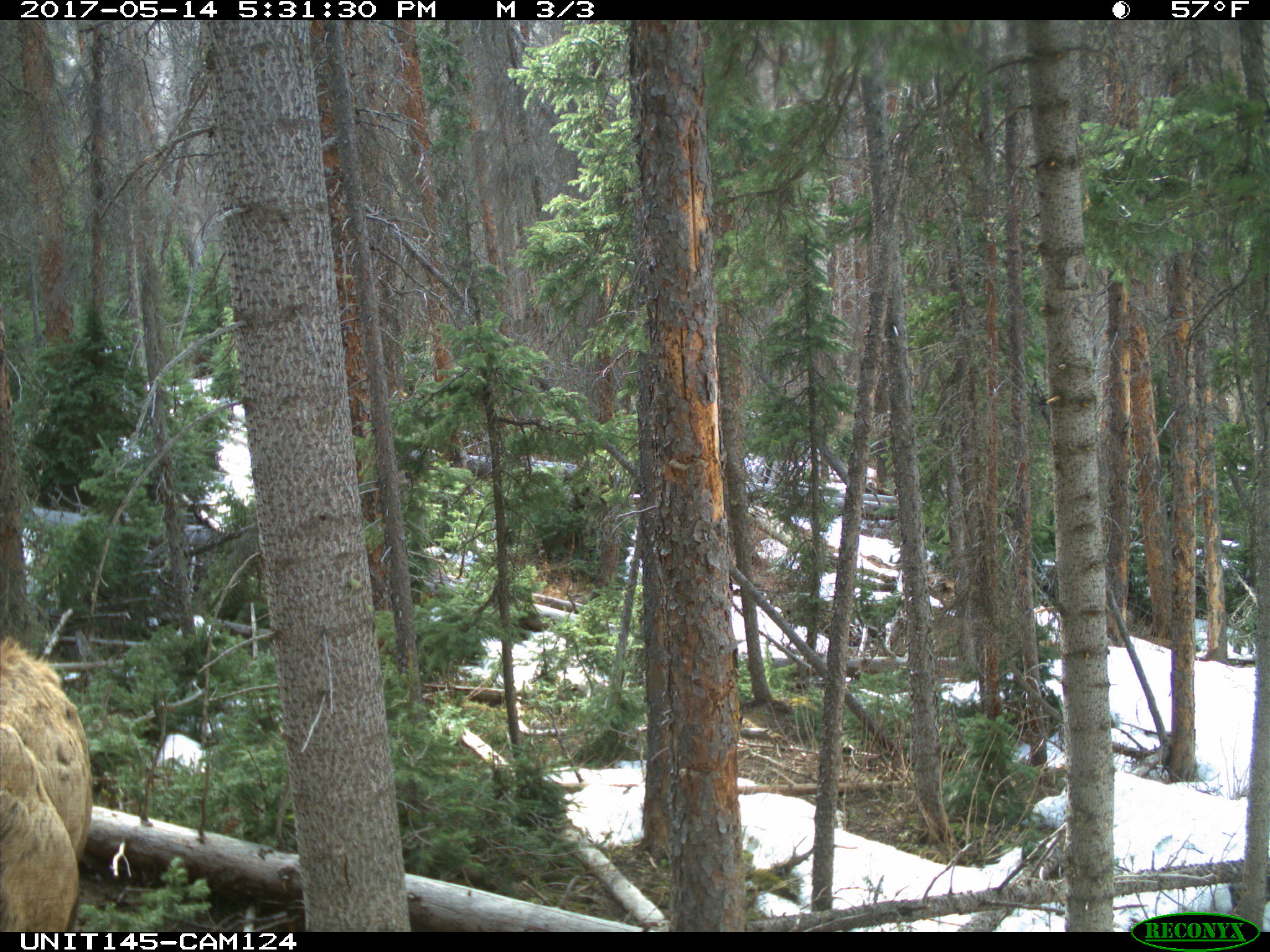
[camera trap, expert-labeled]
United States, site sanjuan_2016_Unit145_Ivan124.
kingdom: Animalia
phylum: Chordata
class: Mammalia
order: Artiodactyla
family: Cervidae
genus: Cervus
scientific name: Cervus elaphus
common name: red deer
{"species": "Cervus elaphus (red deer)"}